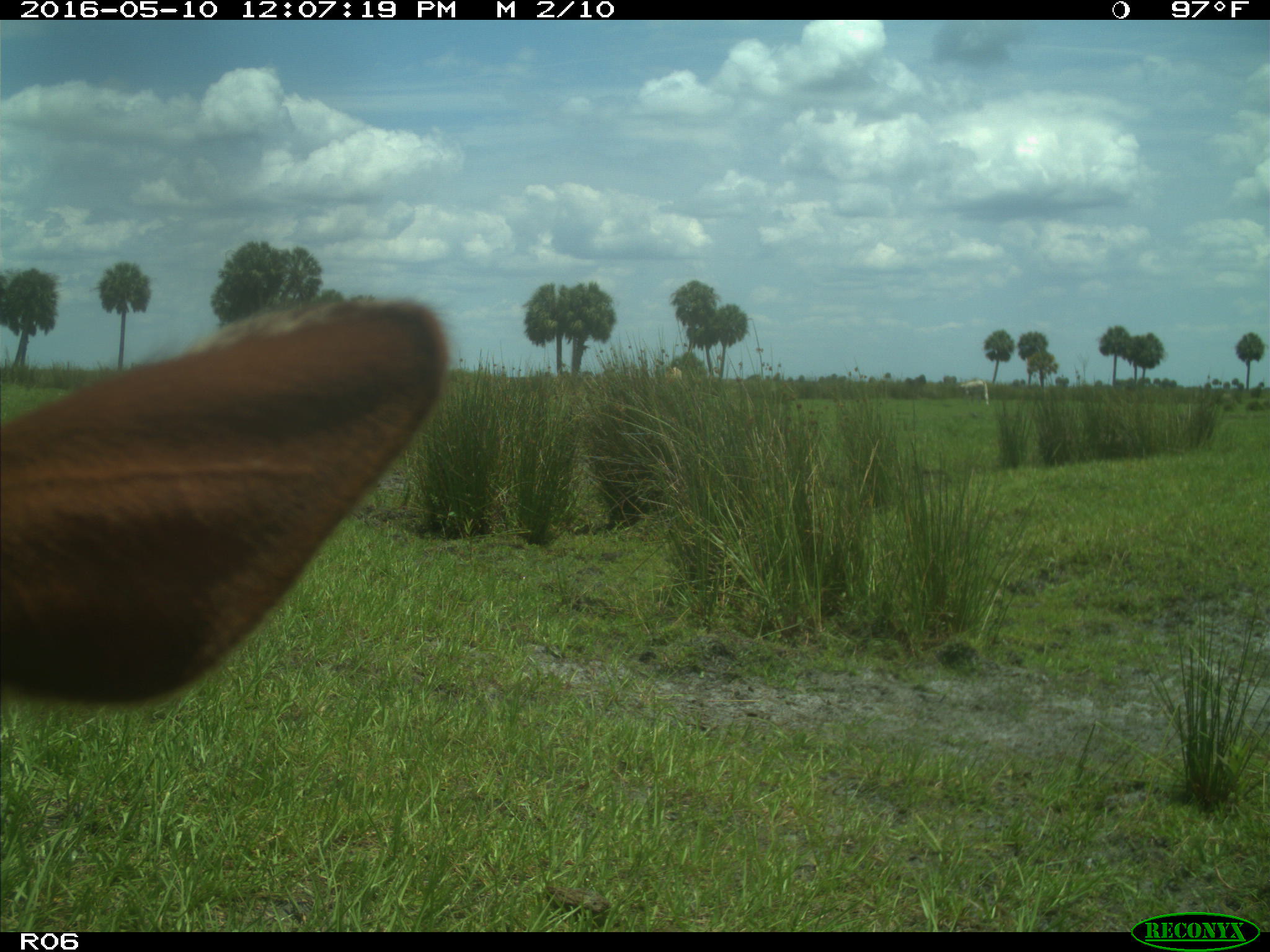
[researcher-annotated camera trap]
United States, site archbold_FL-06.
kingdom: Animalia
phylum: Chordata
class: Mammalia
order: Artiodactyla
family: Bovidae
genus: Bos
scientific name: Bos taurus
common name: domestic cow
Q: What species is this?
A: Bos taurus (domestic cow).